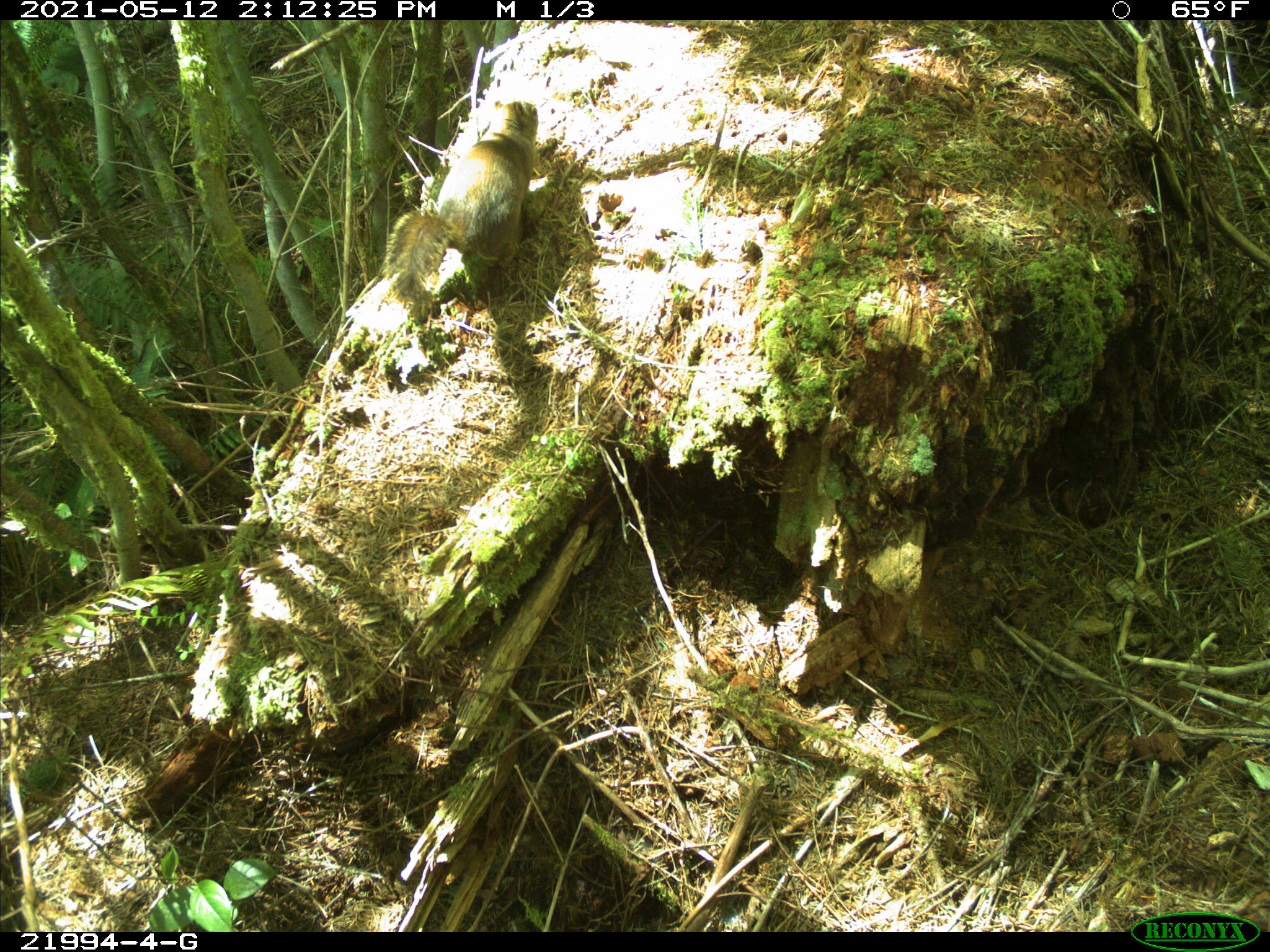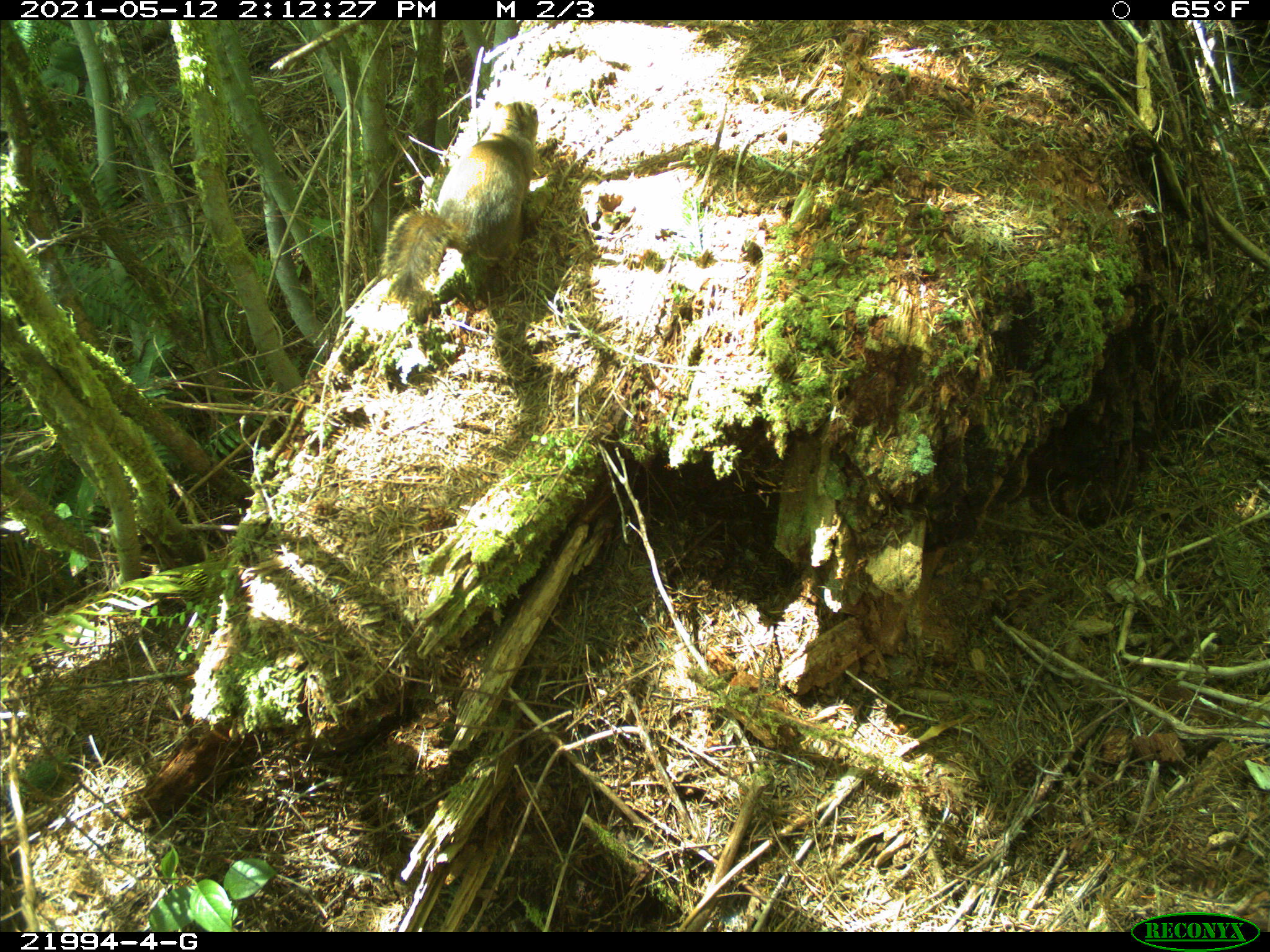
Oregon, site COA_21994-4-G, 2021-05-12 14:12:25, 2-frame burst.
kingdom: Animalia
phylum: Chordata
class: Mammalia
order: Rodentia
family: Sciuridae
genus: Tamiasciurus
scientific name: Tamiasciurus douglasii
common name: douglas squirrel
Douglas squirrel (Tamiasciurus douglasii).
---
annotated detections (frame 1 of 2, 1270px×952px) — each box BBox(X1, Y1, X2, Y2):
douglas squirrel: BBox(381, 99, 546, 309)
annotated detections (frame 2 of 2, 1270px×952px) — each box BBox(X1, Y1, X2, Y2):
douglas squirrel: BBox(370, 97, 540, 325)